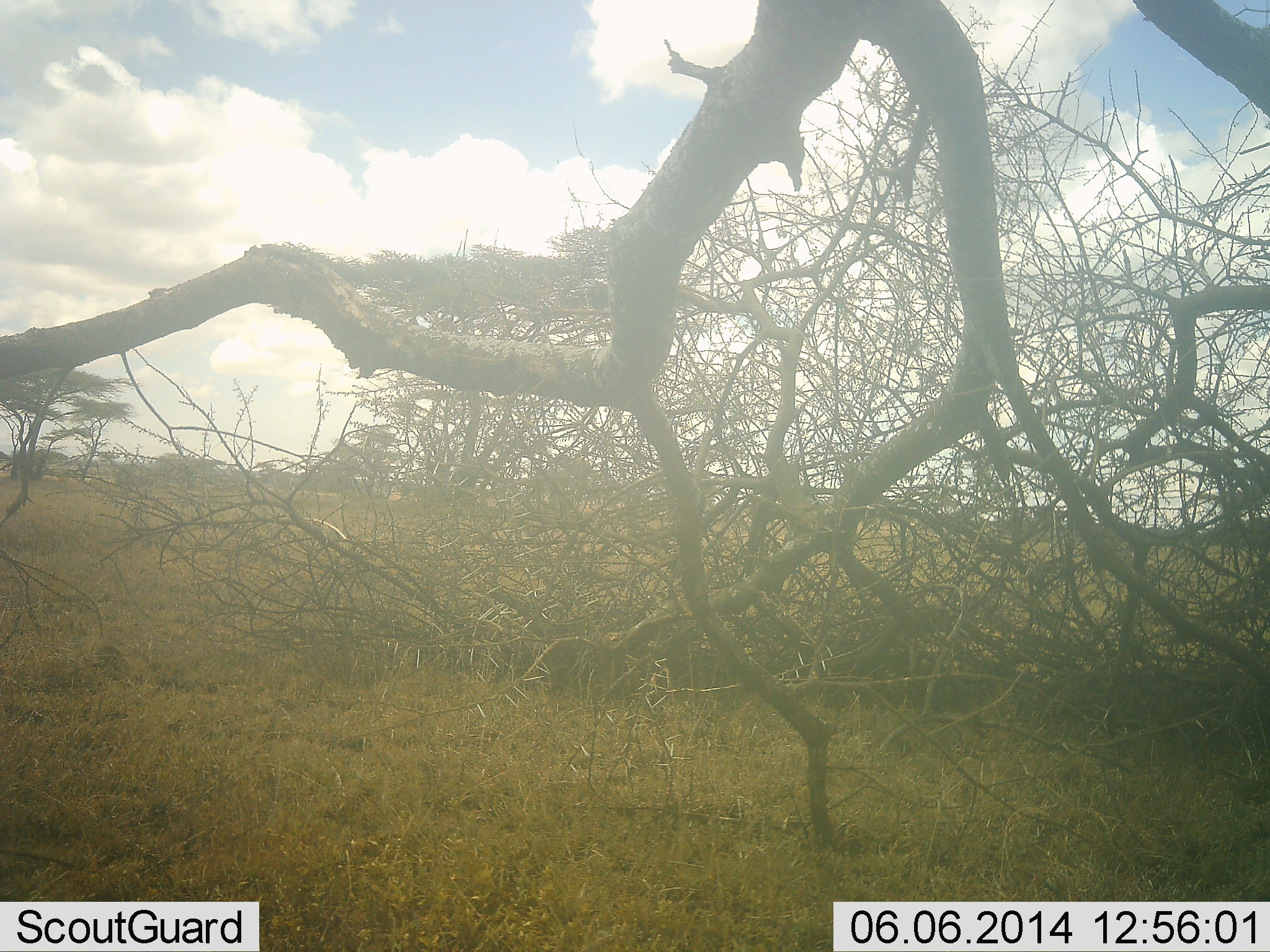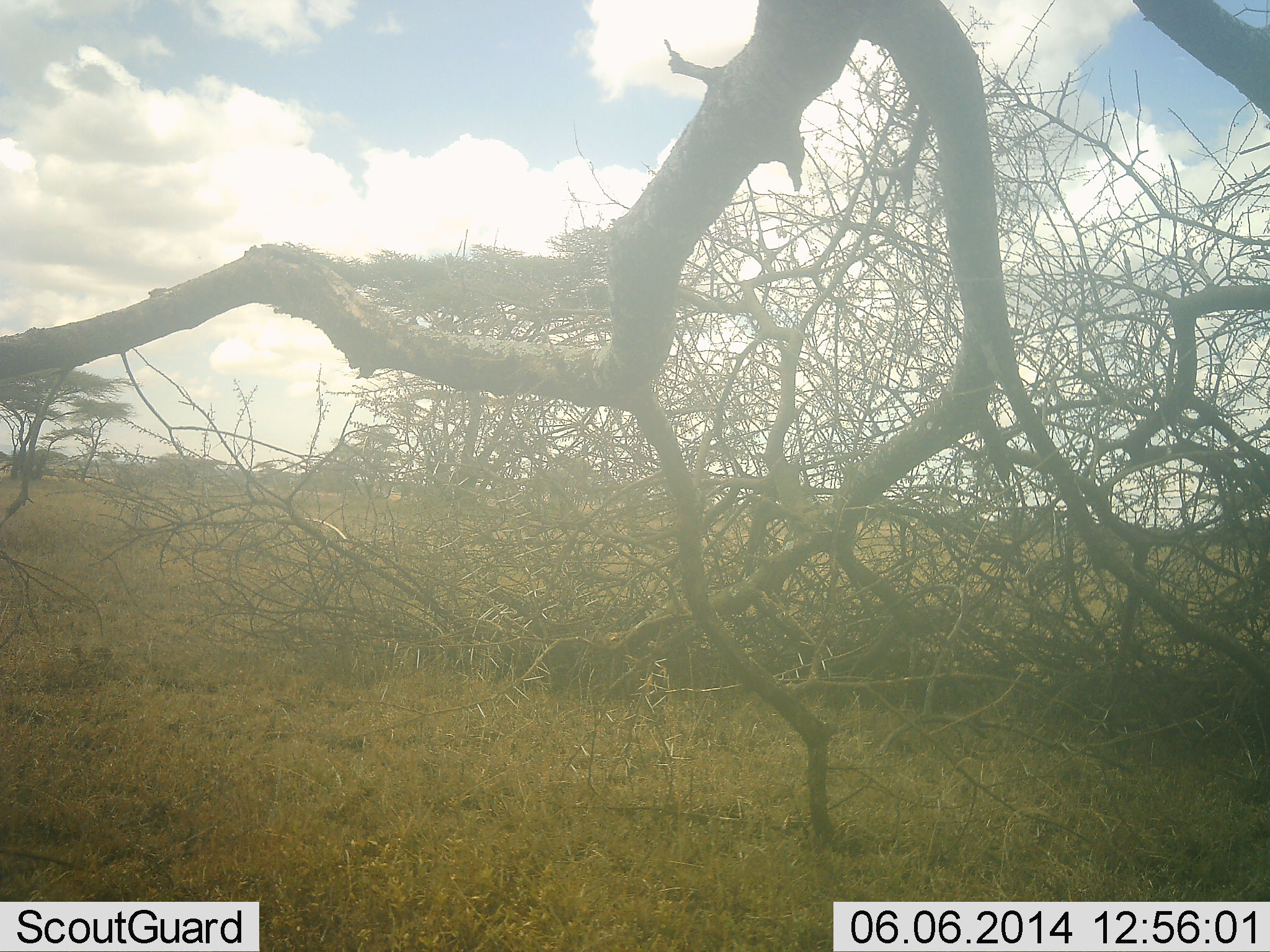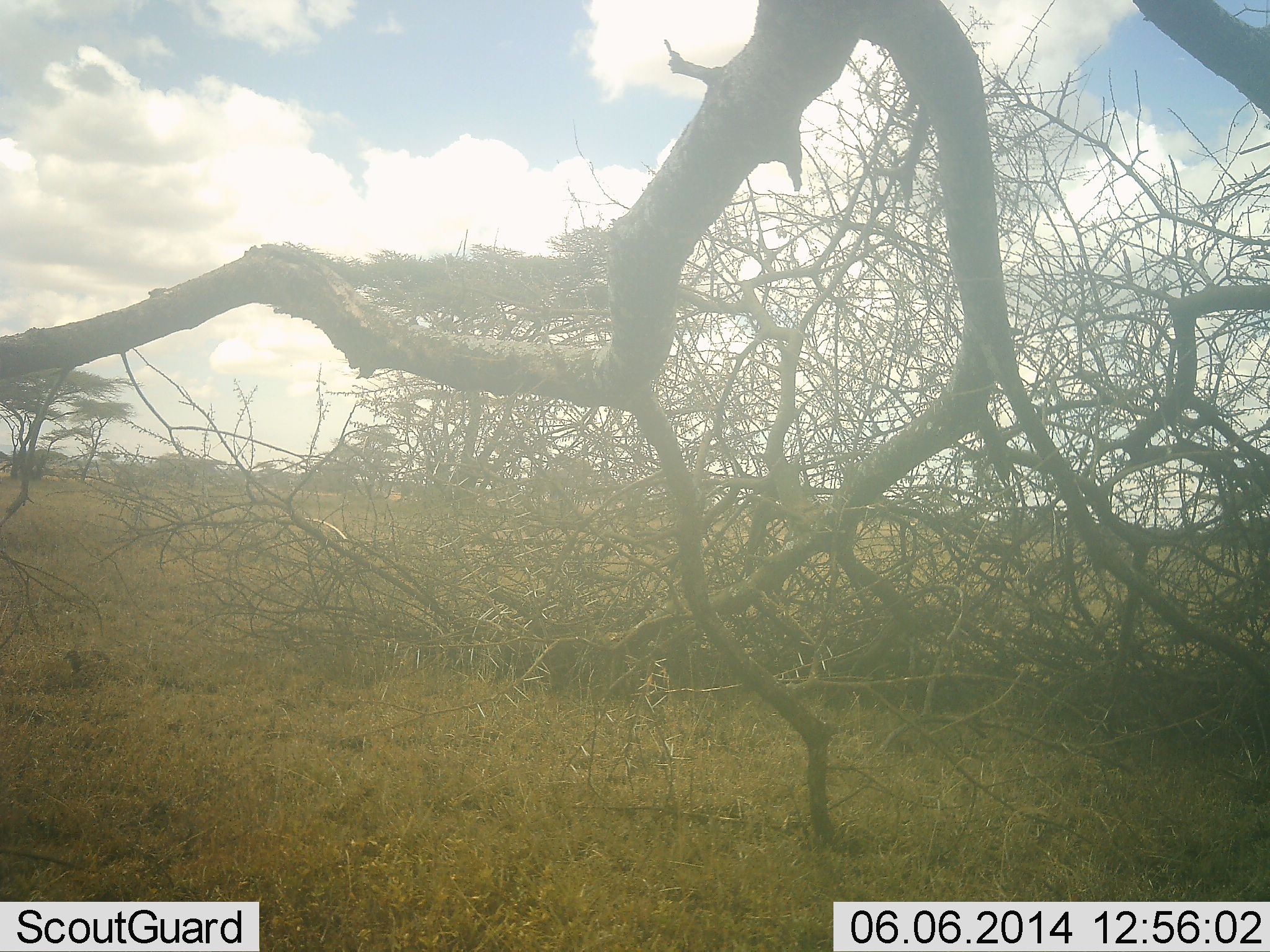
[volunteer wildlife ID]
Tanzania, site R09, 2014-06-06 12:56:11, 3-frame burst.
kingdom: Animalia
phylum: Chordata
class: Aves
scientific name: Aves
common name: bird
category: otherbird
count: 1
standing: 50%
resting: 25%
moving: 75%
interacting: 0%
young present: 0%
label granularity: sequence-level